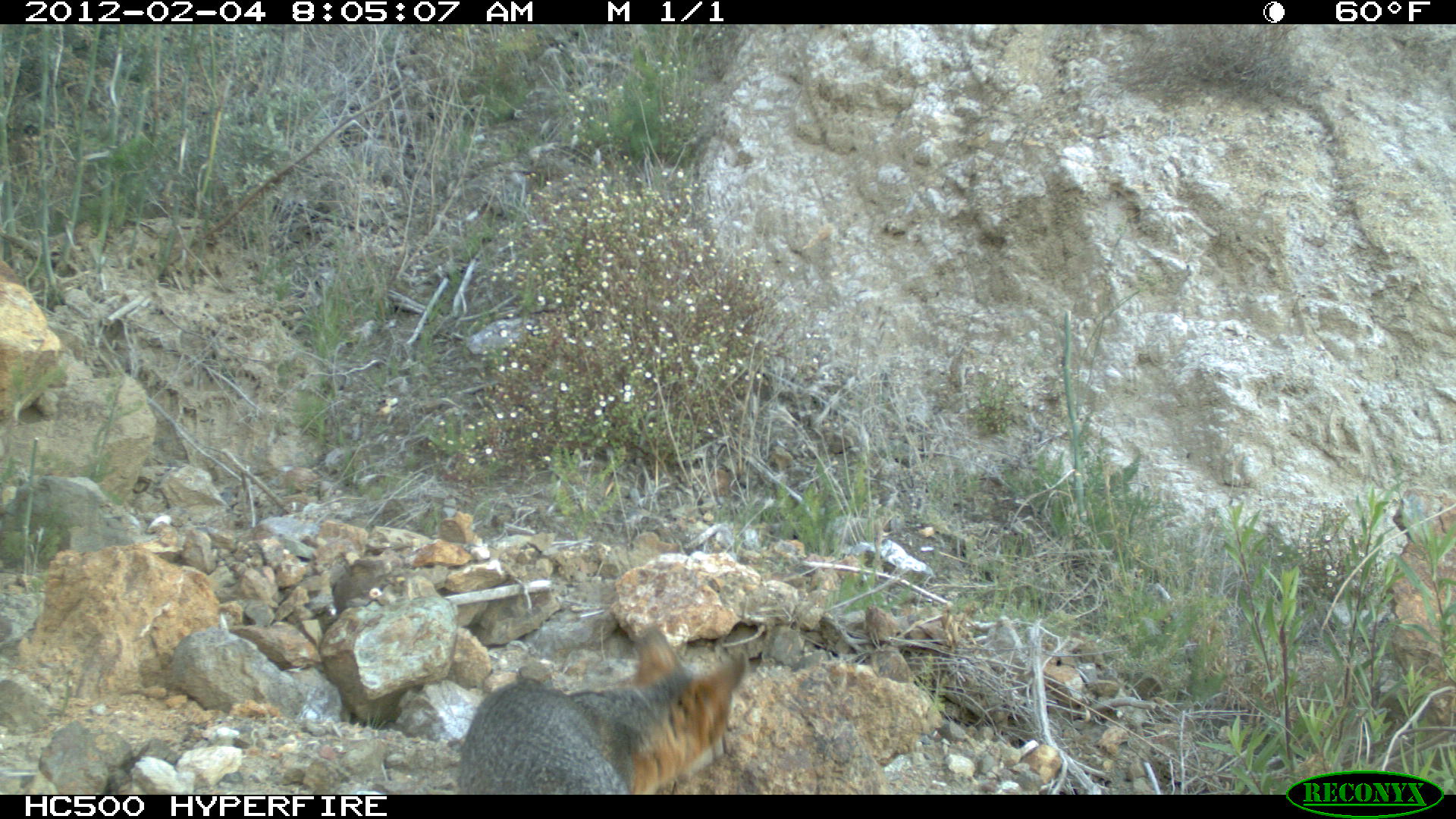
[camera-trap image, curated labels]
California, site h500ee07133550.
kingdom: Animalia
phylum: Chordata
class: Mammalia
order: Carnivora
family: Canidae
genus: Urocyon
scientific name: Urocyon littoralis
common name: island fox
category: fox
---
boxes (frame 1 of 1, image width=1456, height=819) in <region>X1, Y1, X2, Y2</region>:
fox: <region>456, 623, 747, 795</region>